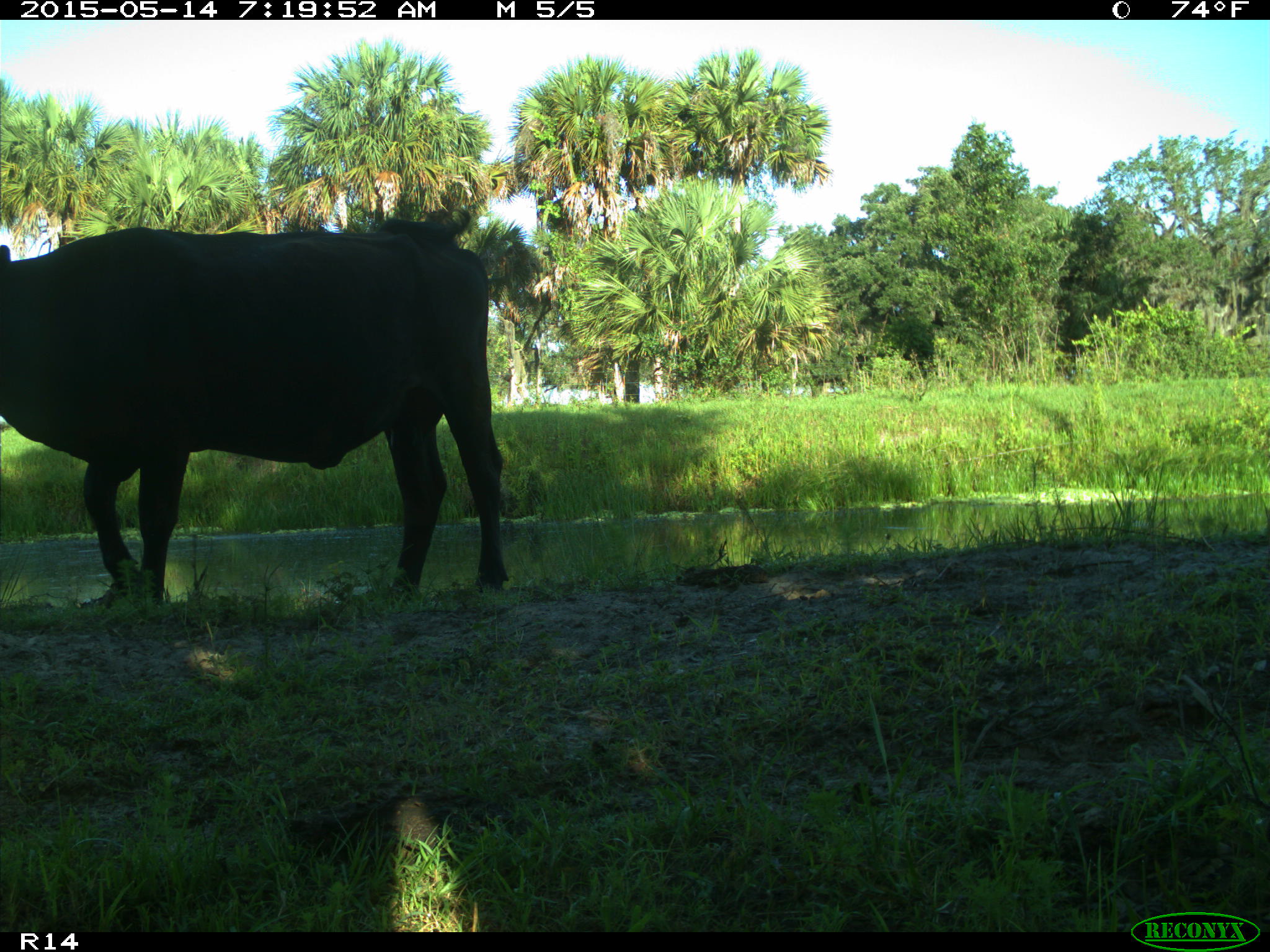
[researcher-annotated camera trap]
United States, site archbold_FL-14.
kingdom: Animalia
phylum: Chordata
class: Mammalia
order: Artiodactyla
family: Bovidae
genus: Bos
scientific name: Bos taurus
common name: domestic cow